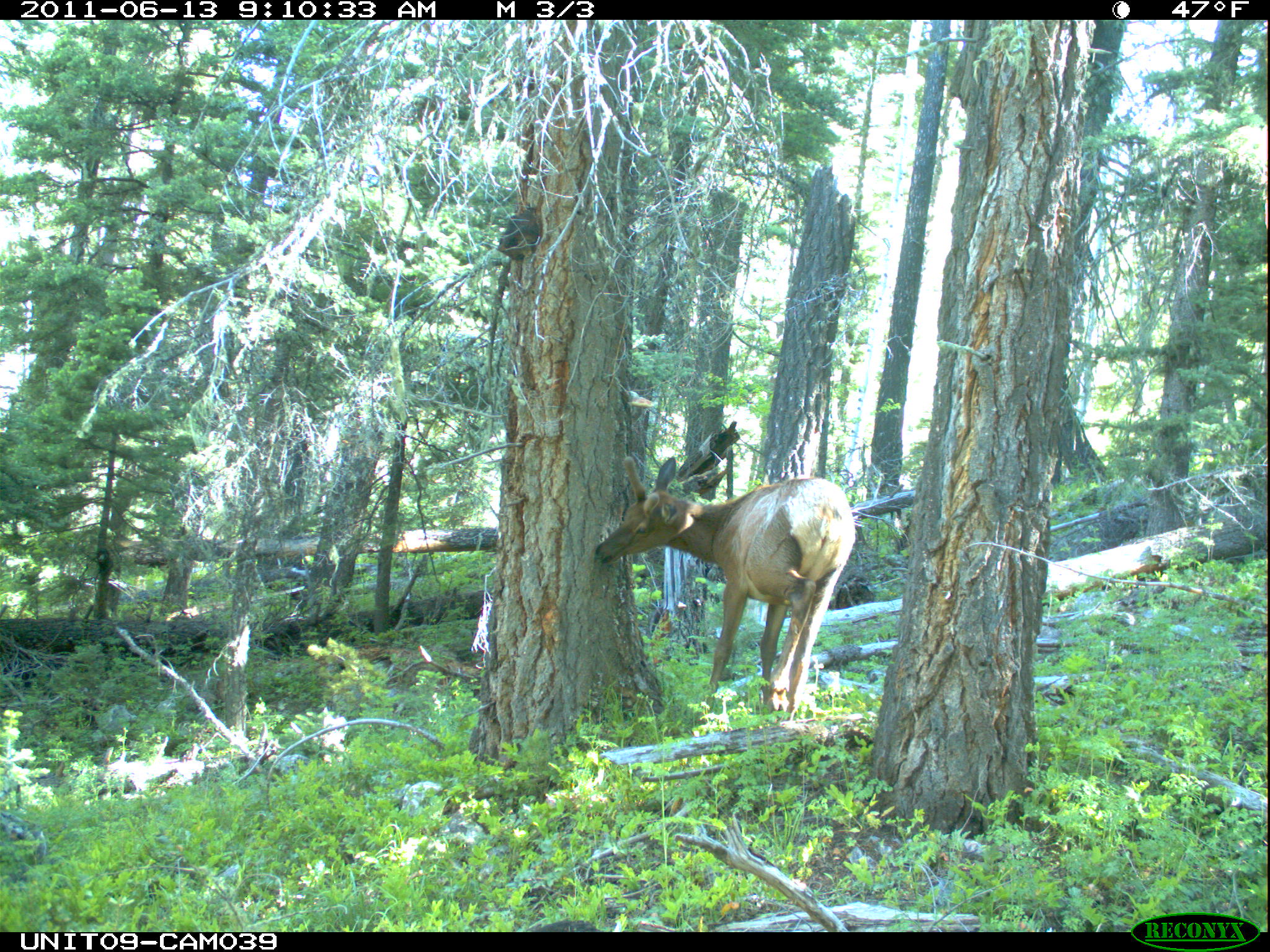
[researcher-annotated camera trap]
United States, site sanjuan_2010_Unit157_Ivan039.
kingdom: Animalia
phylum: Chordata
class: Mammalia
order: Artiodactyla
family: Cervidae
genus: Cervus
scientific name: Cervus elaphus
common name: red deer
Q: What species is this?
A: Cervus elaphus (red deer).